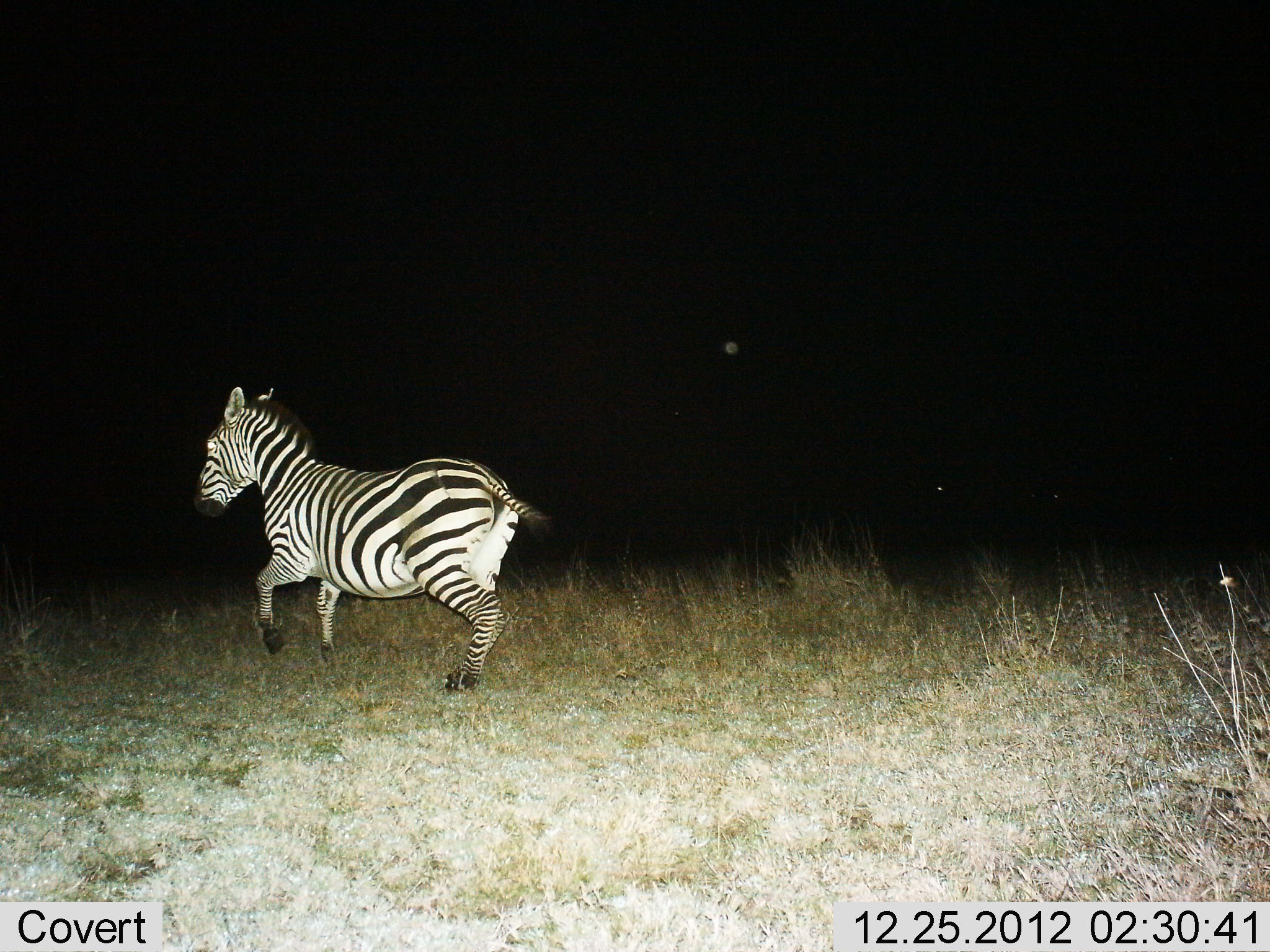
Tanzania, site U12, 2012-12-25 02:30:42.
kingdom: Animalia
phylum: Chordata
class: Mammalia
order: Perissodactyla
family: Equidae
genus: Equus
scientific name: Equus quagga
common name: plains zebra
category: zebra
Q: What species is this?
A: Zebra (plains zebra) (Equus quagga).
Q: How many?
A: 1.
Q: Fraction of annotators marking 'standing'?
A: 0%.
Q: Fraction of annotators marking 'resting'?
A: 0%.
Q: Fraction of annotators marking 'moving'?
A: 100%.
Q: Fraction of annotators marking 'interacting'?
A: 0%.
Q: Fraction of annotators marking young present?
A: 0%.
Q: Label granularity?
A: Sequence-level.